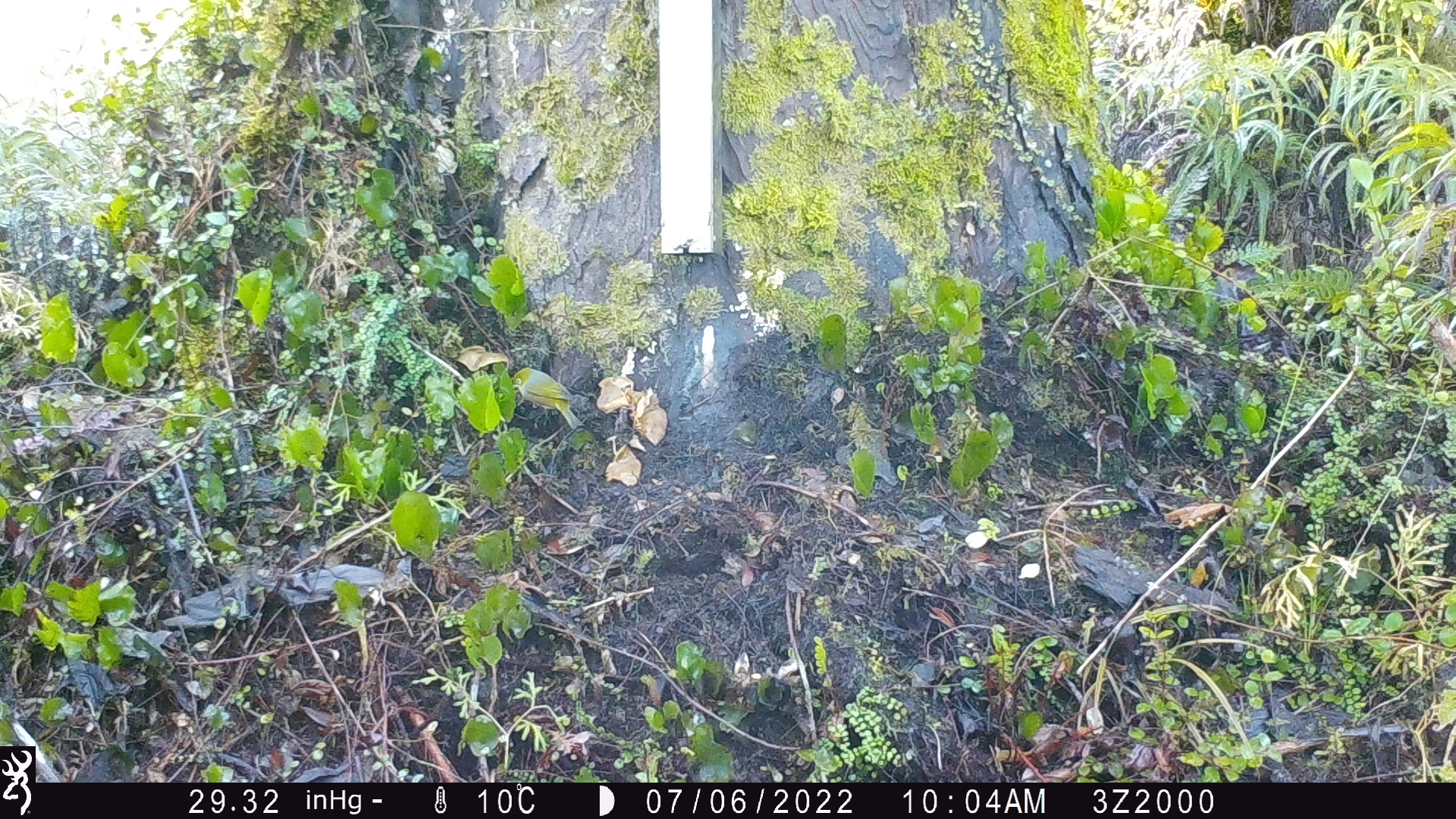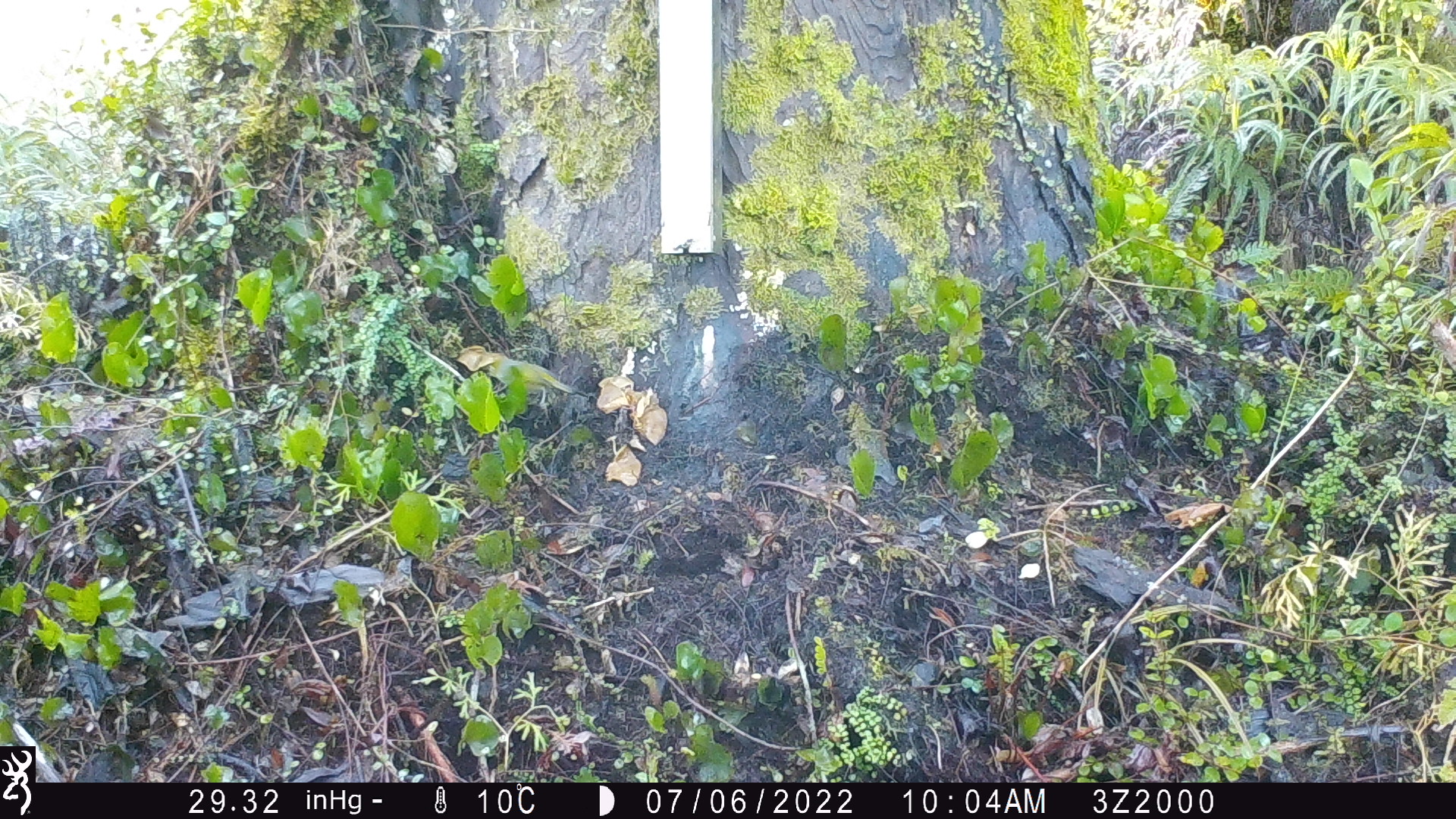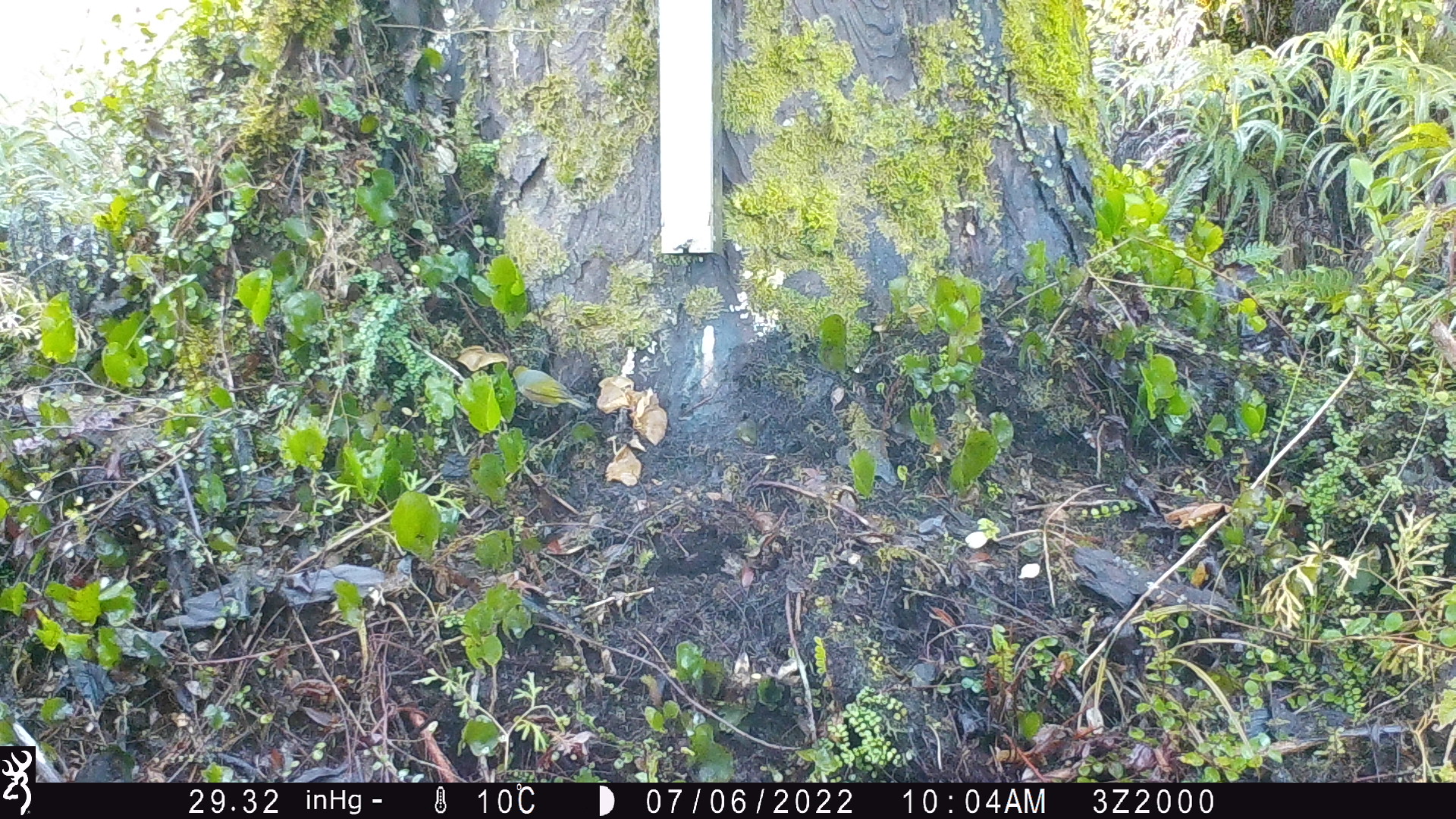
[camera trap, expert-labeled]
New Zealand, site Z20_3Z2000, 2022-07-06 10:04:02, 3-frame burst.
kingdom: Animalia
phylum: Chordata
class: Aves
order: Passeriformes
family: Zosteropidae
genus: Zosterops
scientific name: Zosterops lateralis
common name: silvereye